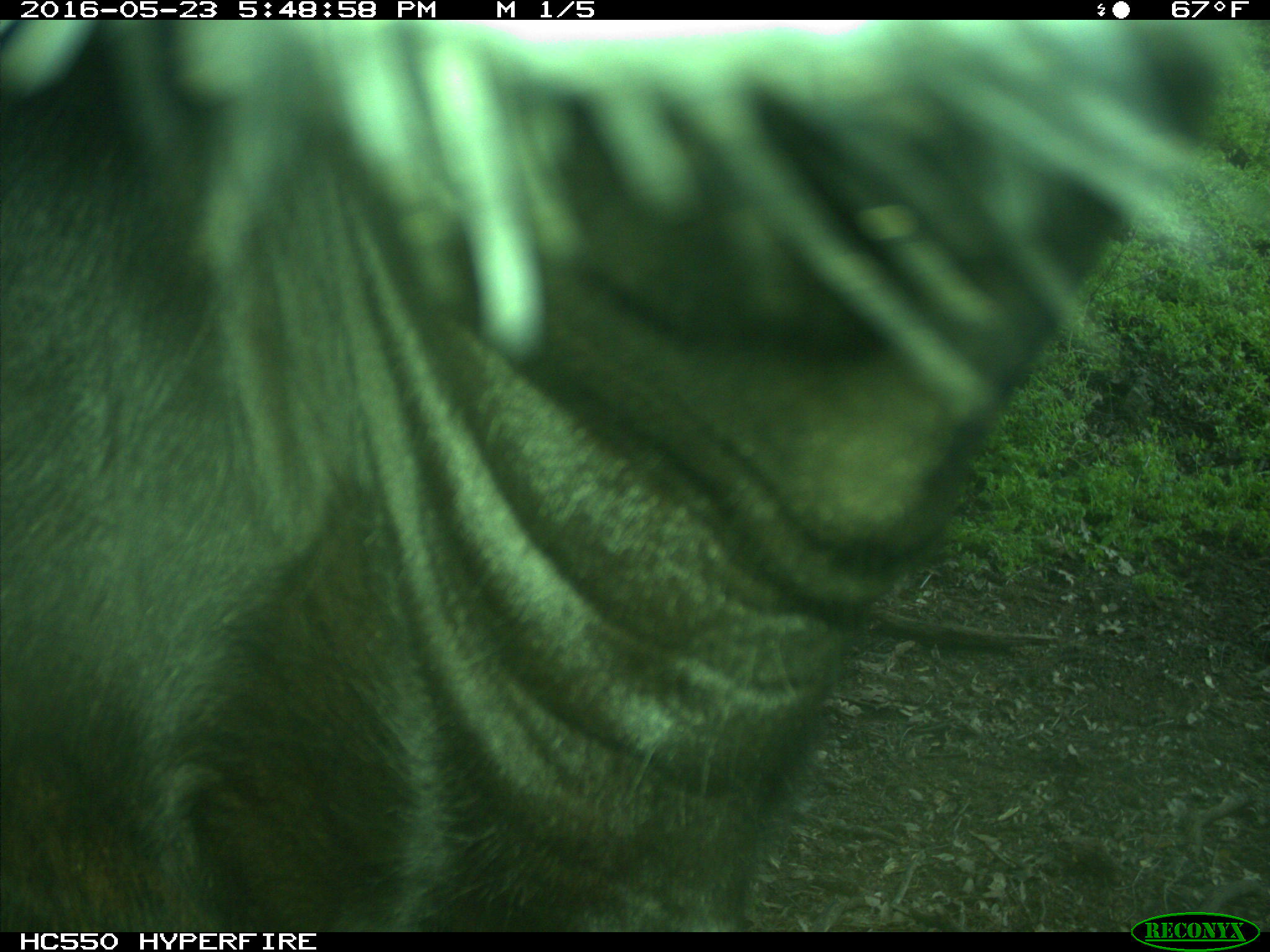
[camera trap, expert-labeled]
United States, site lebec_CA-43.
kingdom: Animalia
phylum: Chordata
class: Mammalia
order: Artiodactyla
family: Bovidae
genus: Bos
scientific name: Bos taurus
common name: domestic cow